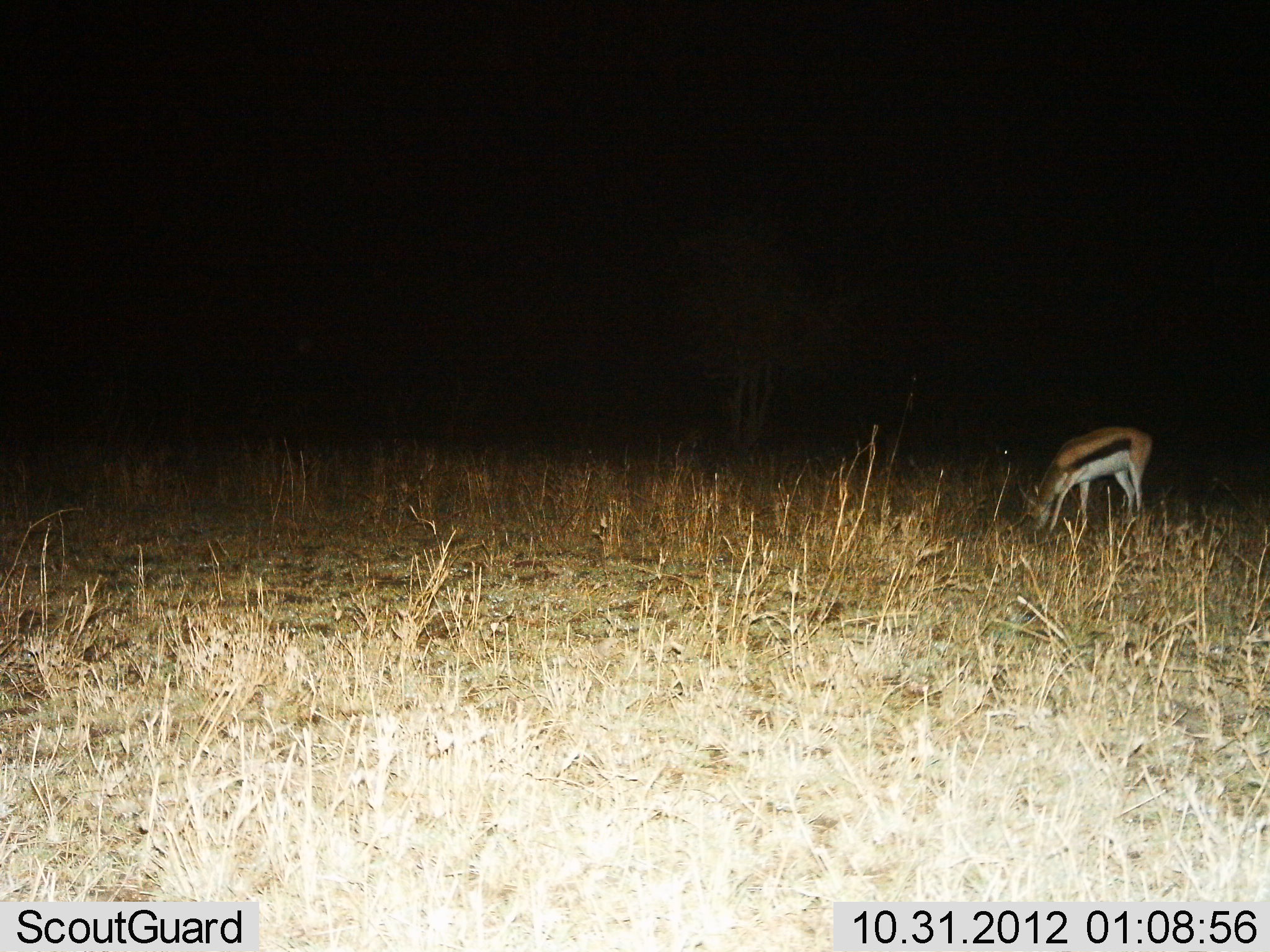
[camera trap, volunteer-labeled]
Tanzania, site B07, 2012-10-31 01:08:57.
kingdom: Animalia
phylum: Chordata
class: Mammalia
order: Artiodactyla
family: Bovidae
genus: Eudorcas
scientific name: Eudorcas thomsonii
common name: thomson's gazelle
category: gazellethomsons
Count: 1.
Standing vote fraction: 20%.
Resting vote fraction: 0%.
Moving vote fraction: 0%.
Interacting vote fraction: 0%.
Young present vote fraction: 0%.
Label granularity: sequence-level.